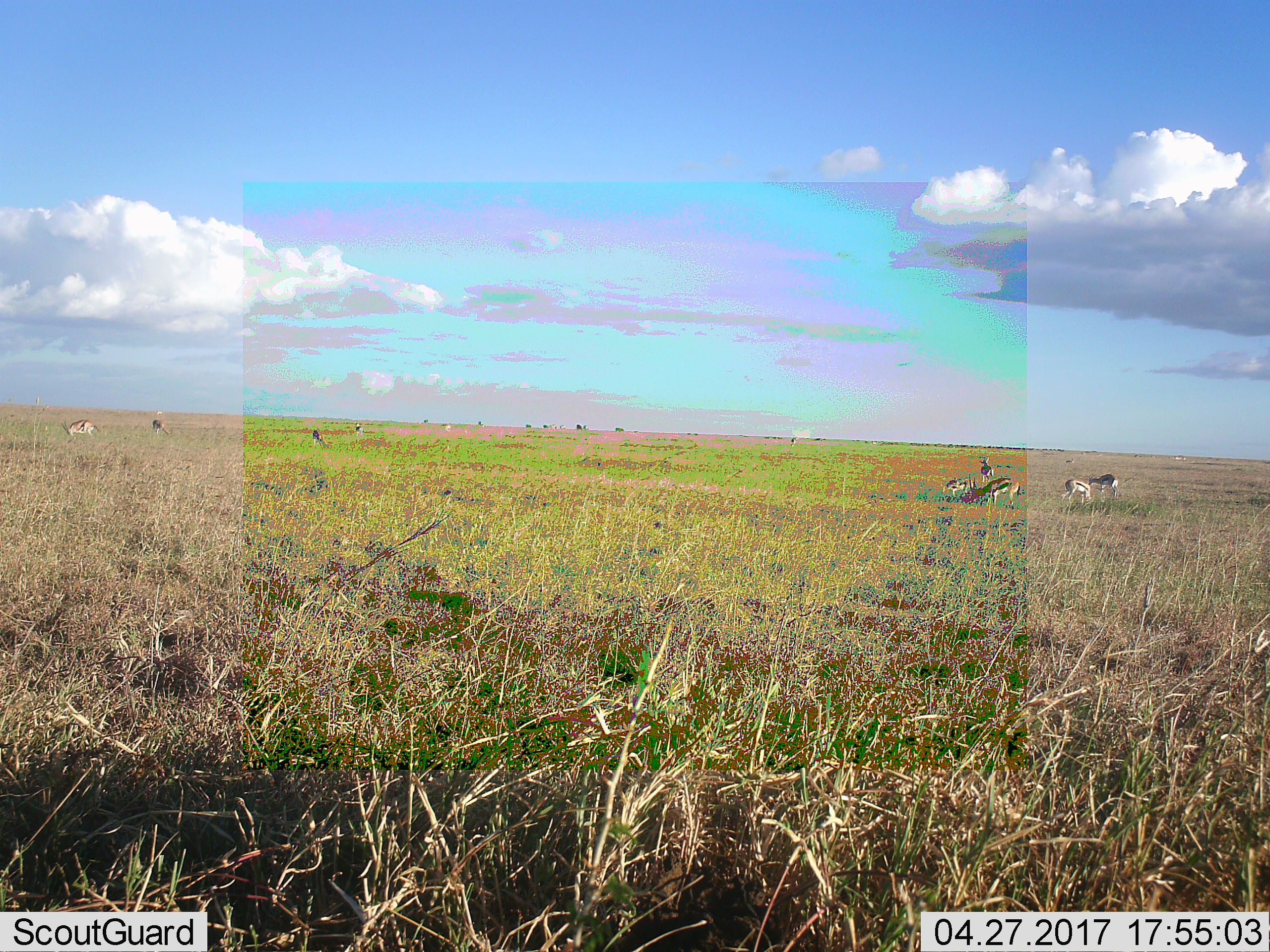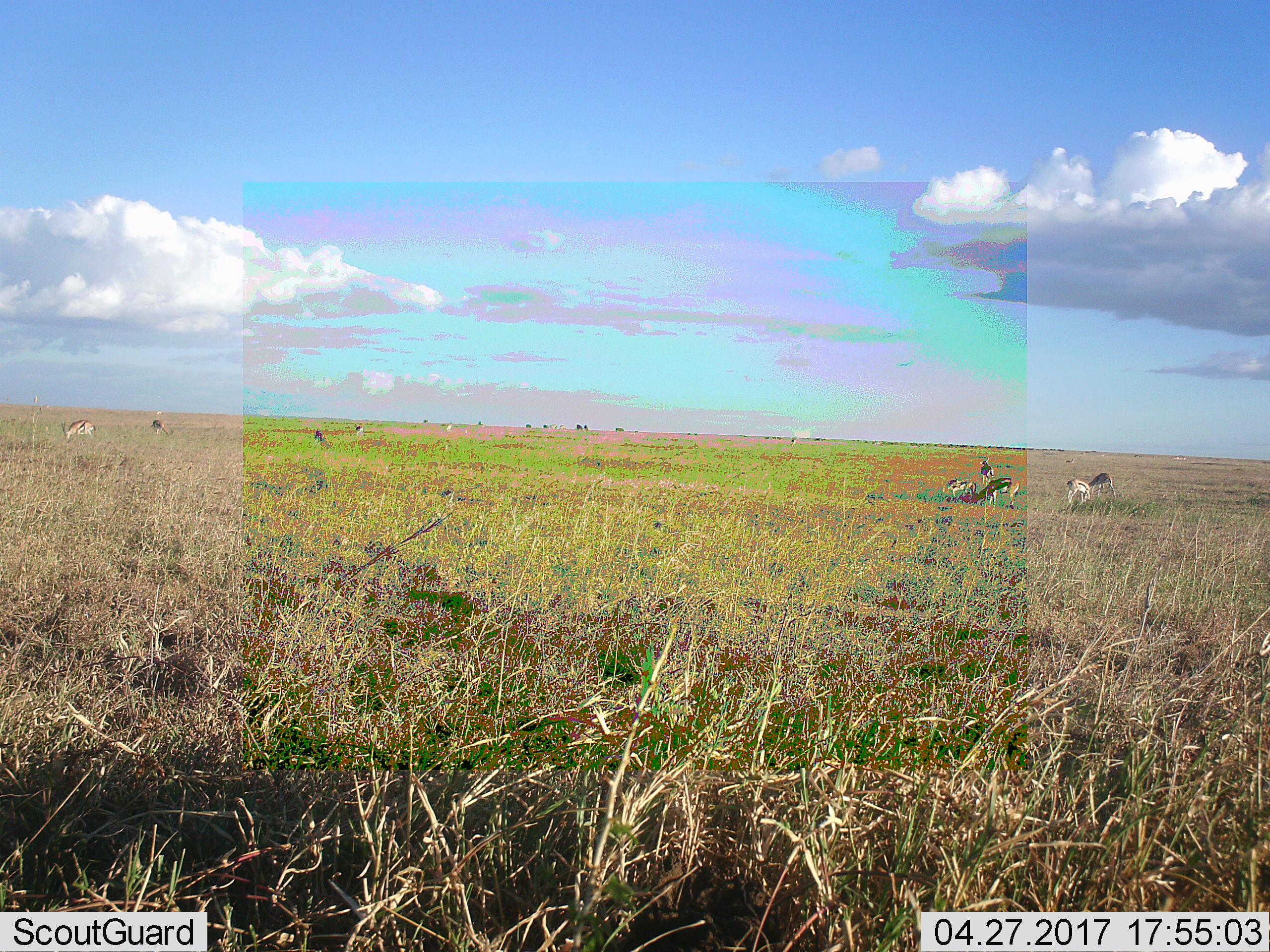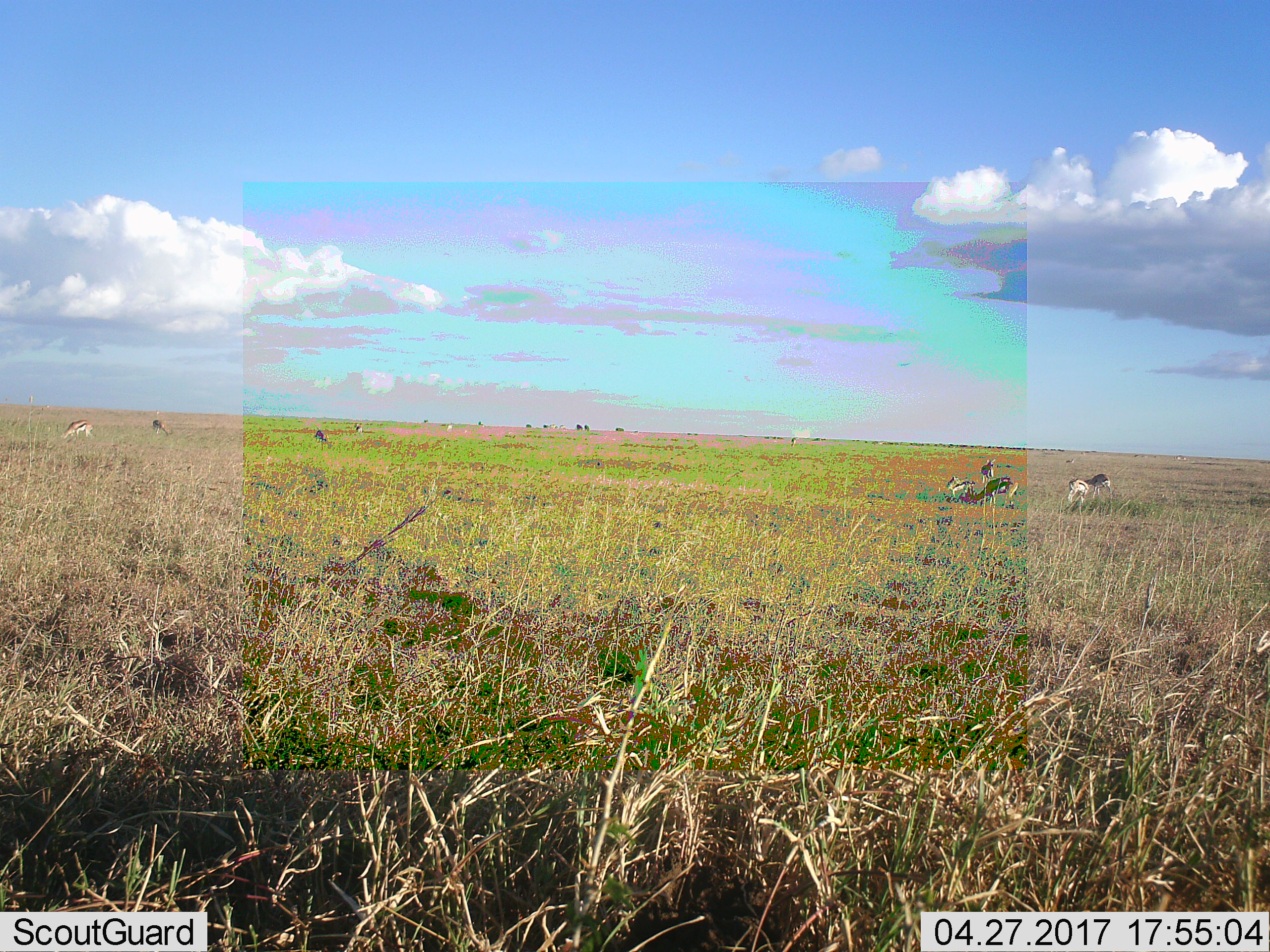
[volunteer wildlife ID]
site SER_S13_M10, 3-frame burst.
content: unidentified animal